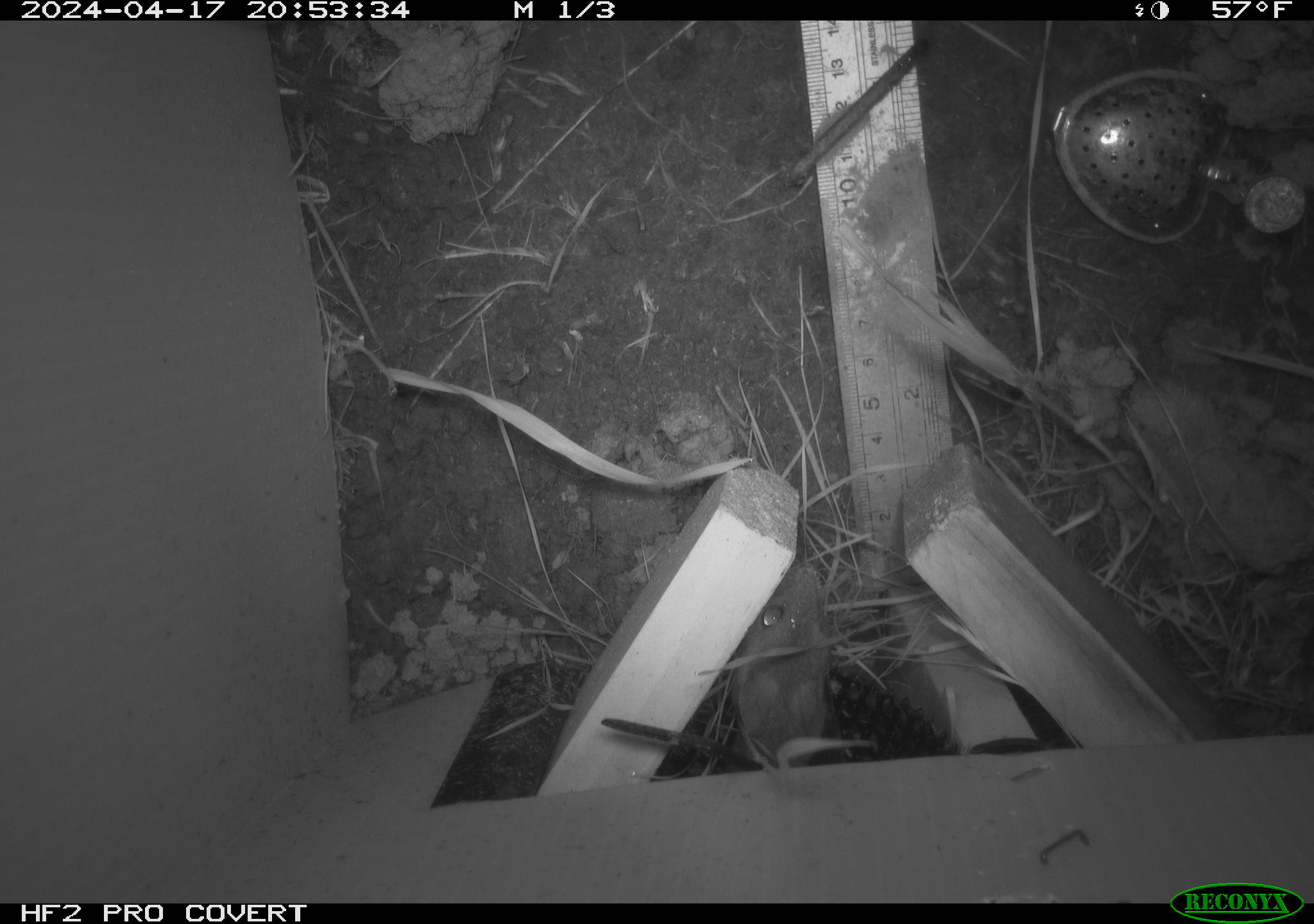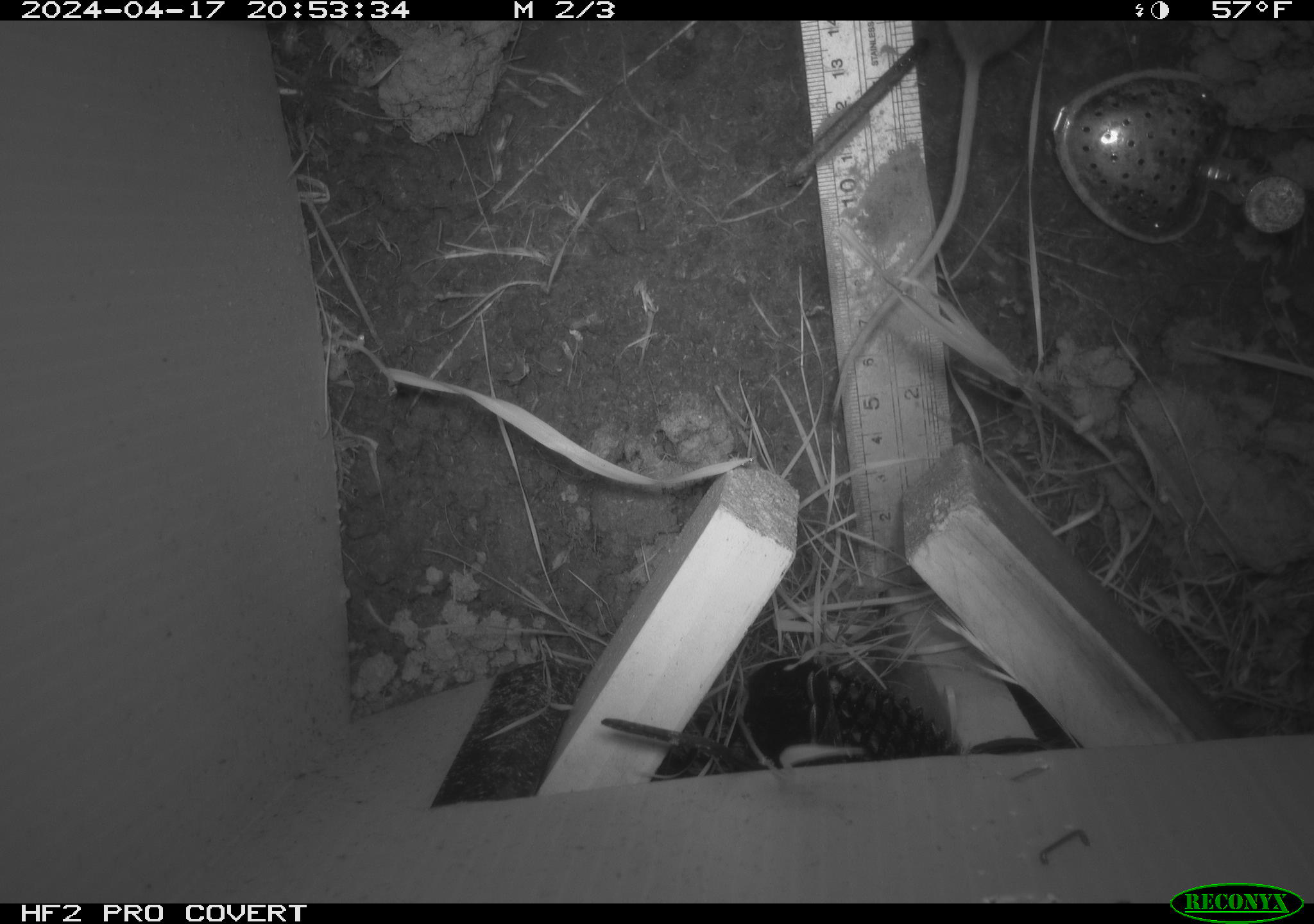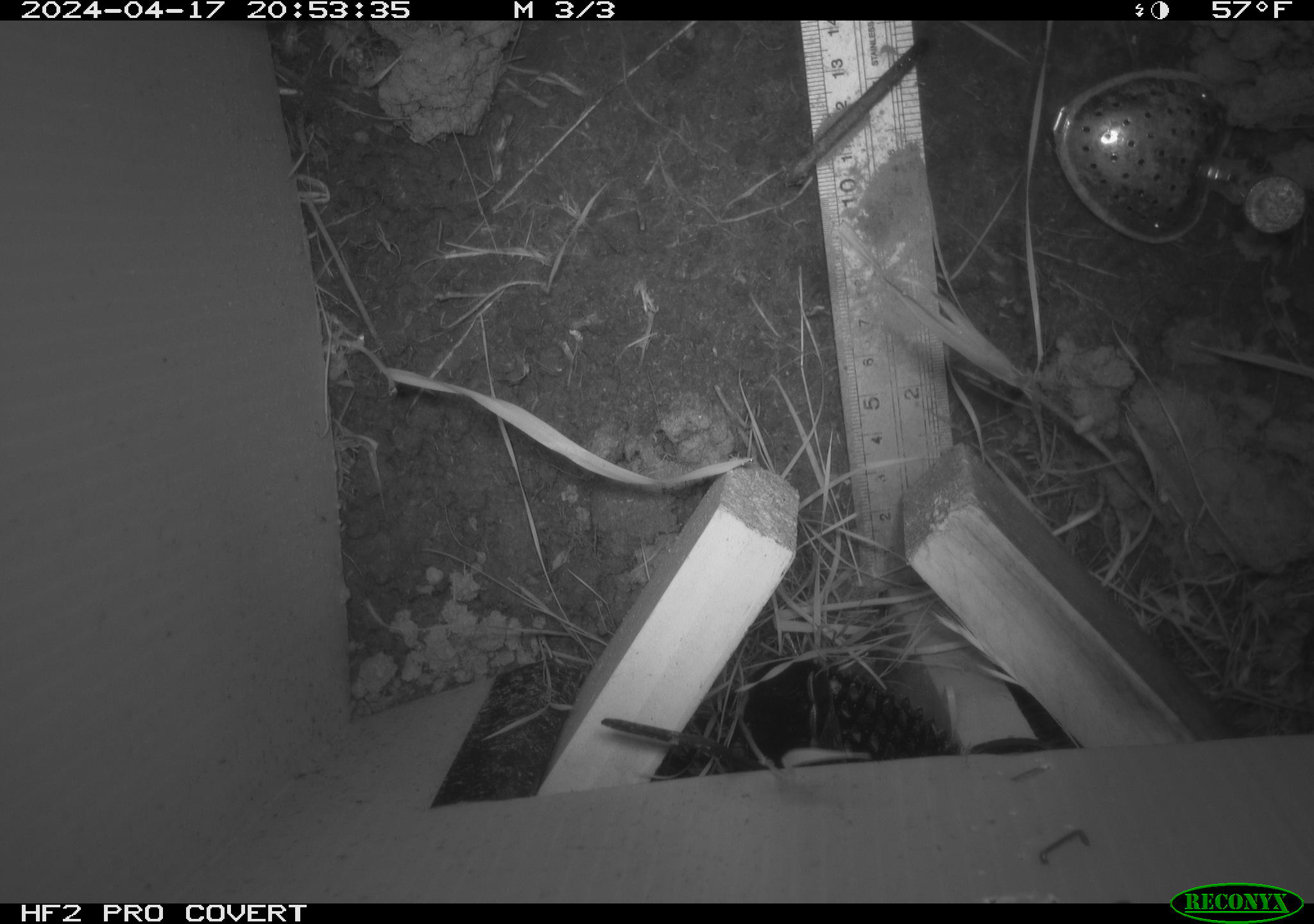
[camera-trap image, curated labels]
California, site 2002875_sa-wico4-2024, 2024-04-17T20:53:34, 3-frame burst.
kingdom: Animalia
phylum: Chordata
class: Mammalia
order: Rodentia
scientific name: Rodentia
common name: rodent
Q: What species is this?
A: Rodent (Rodentia).